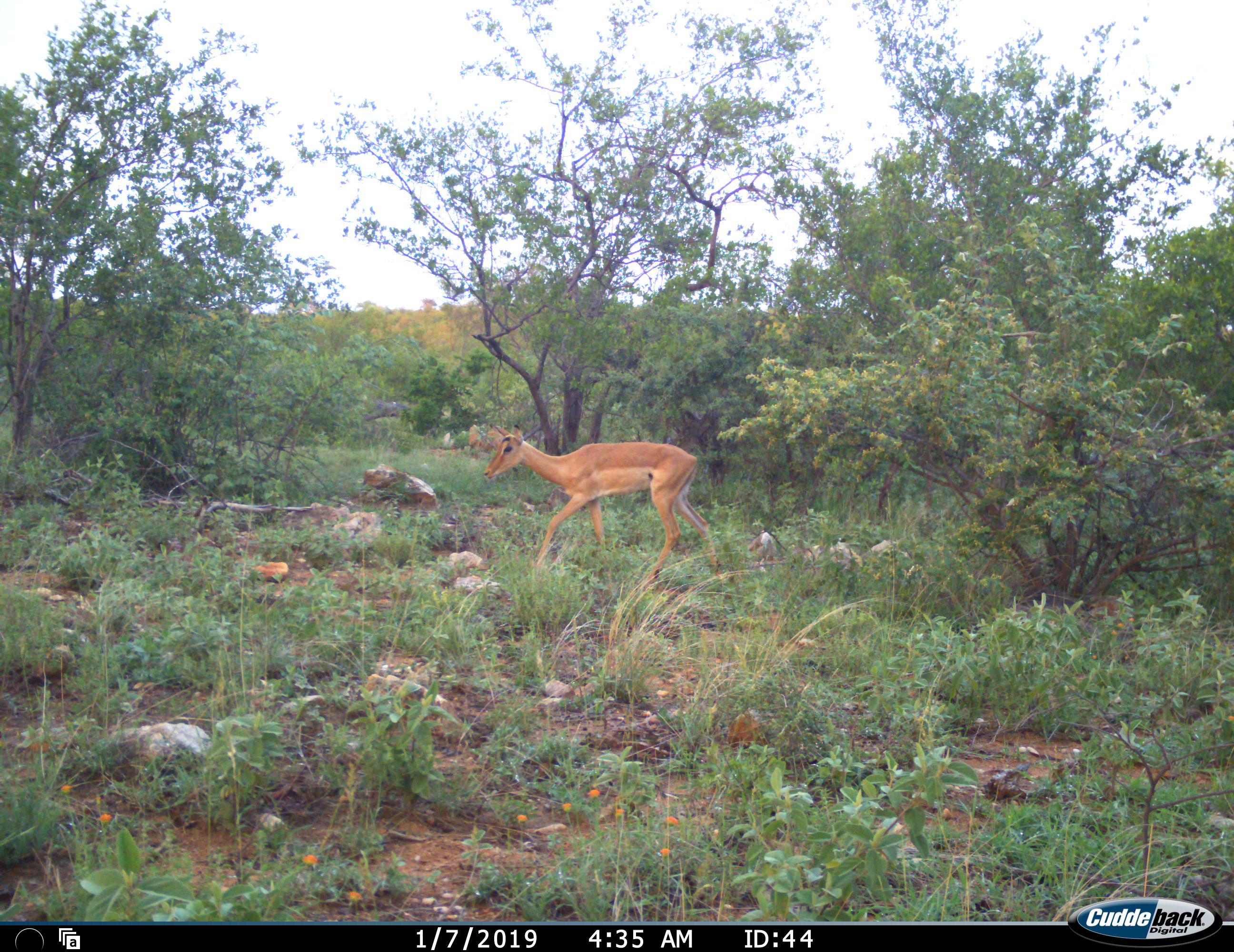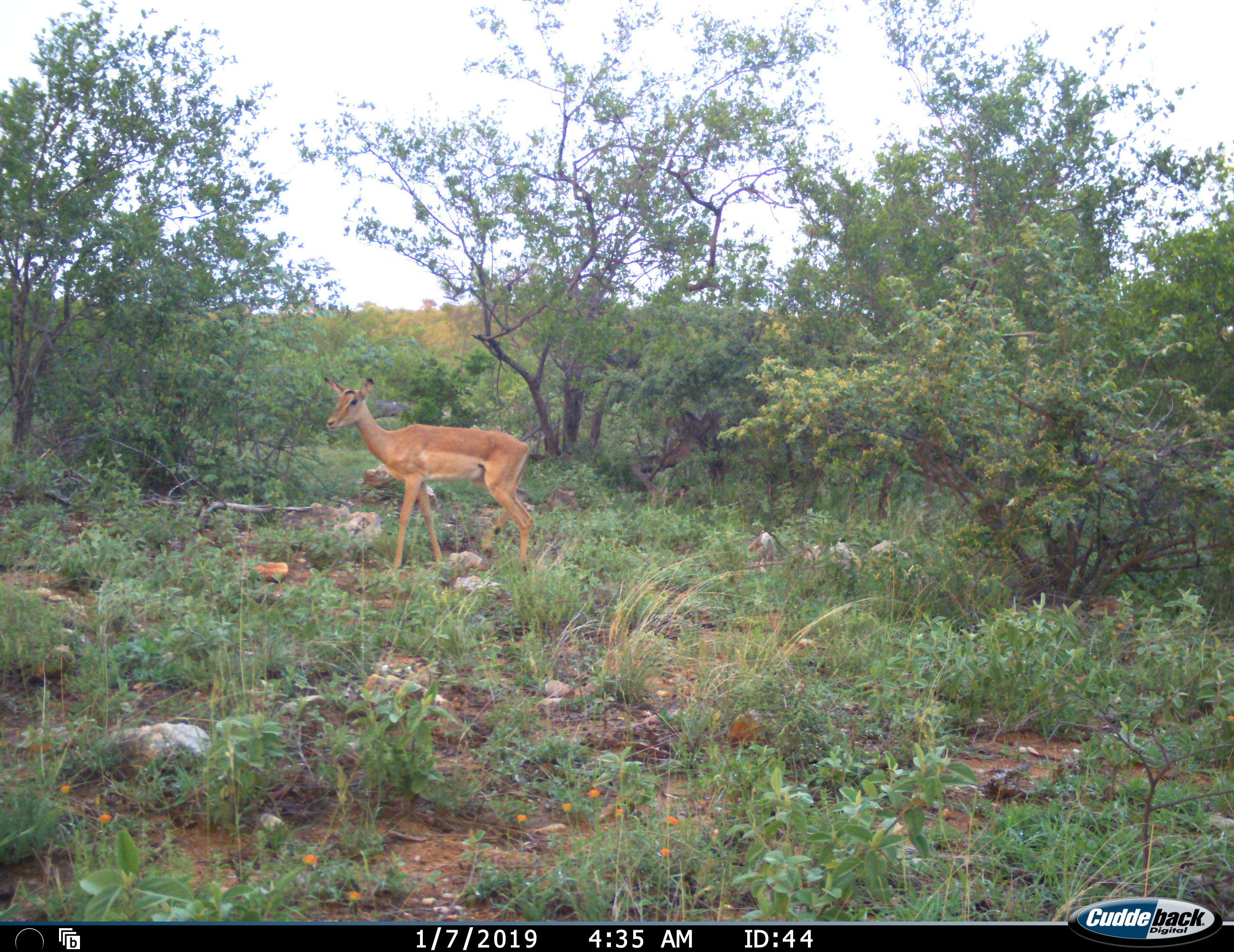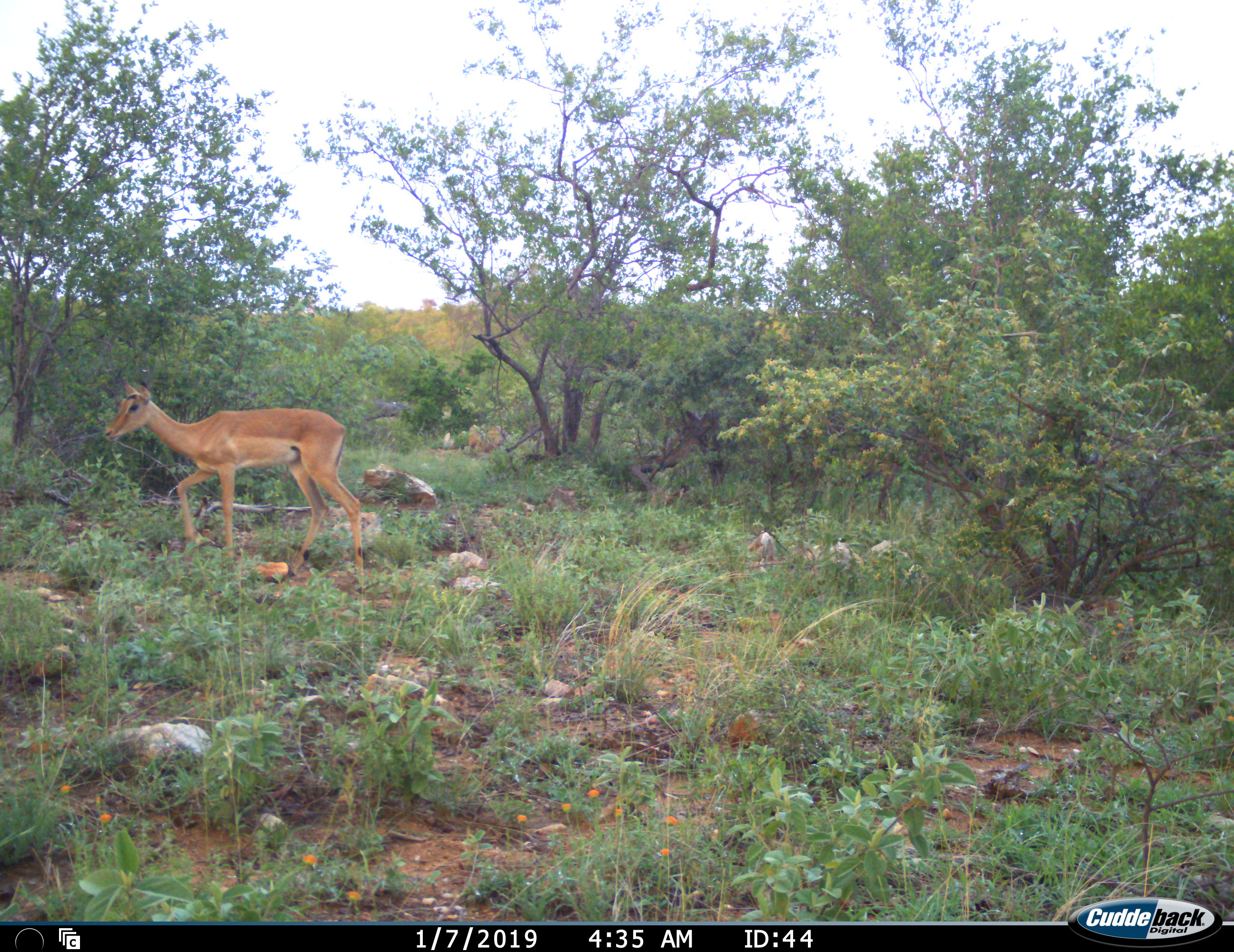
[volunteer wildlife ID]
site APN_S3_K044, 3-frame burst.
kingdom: Animalia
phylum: Chordata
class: Mammalia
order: Artiodactyla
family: Bovidae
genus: Aepyceros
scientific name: Aepyceros melampus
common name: impala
Impala (Aepyceros melampus), count 1. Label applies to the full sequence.